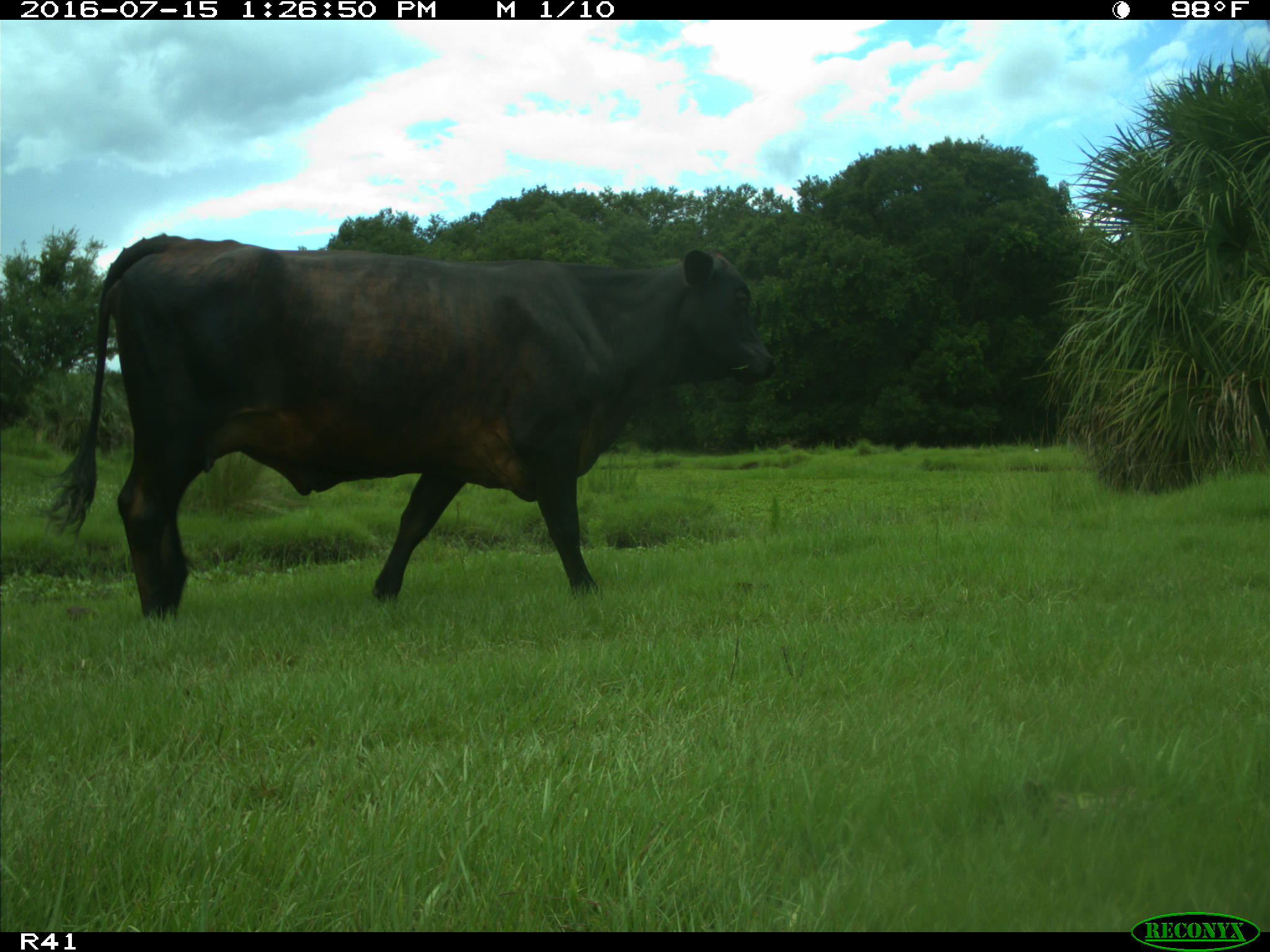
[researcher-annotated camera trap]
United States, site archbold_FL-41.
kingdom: Animalia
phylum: Chordata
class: Mammalia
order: Artiodactyla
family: Bovidae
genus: Bos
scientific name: Bos taurus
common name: domestic cow